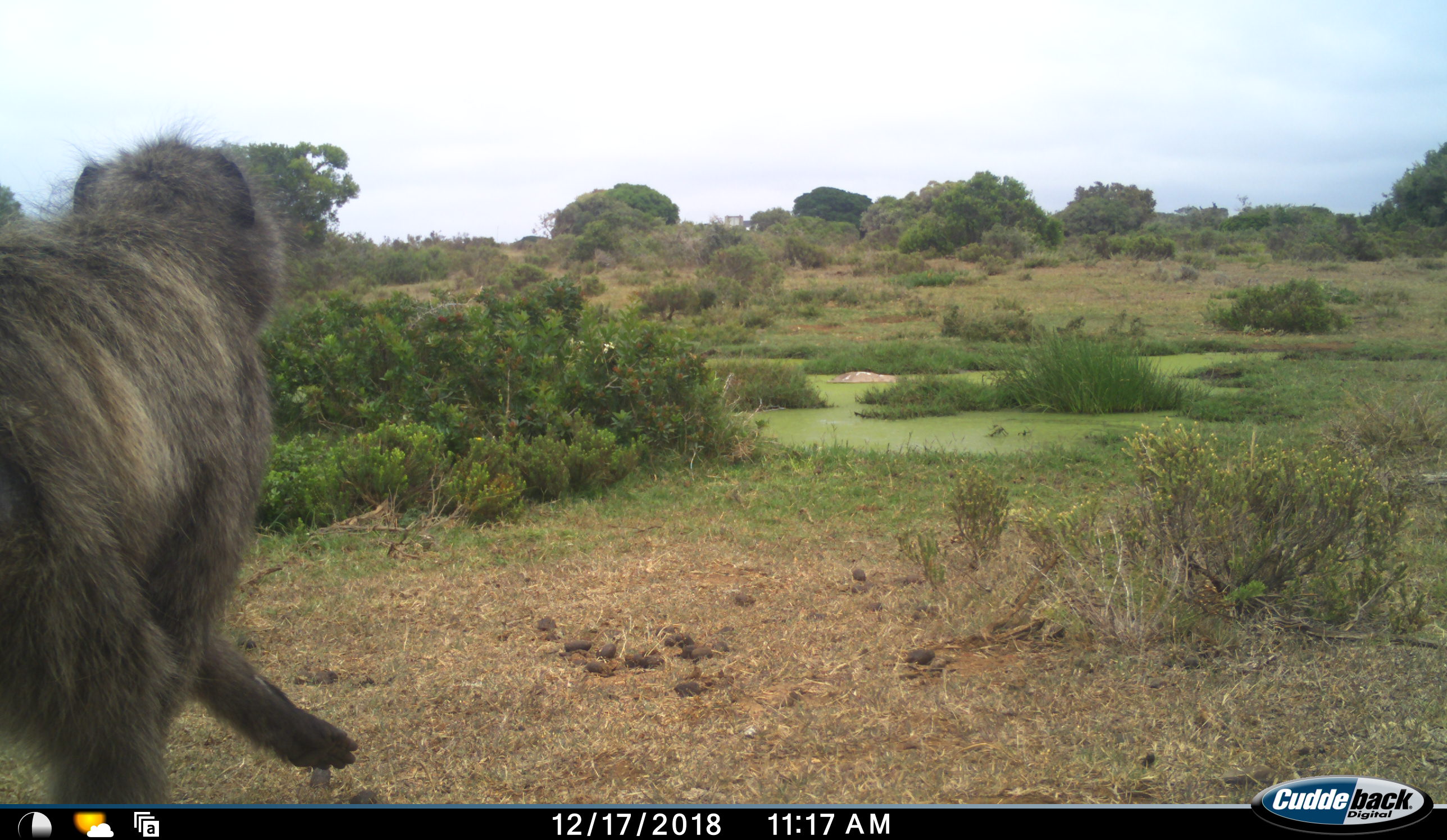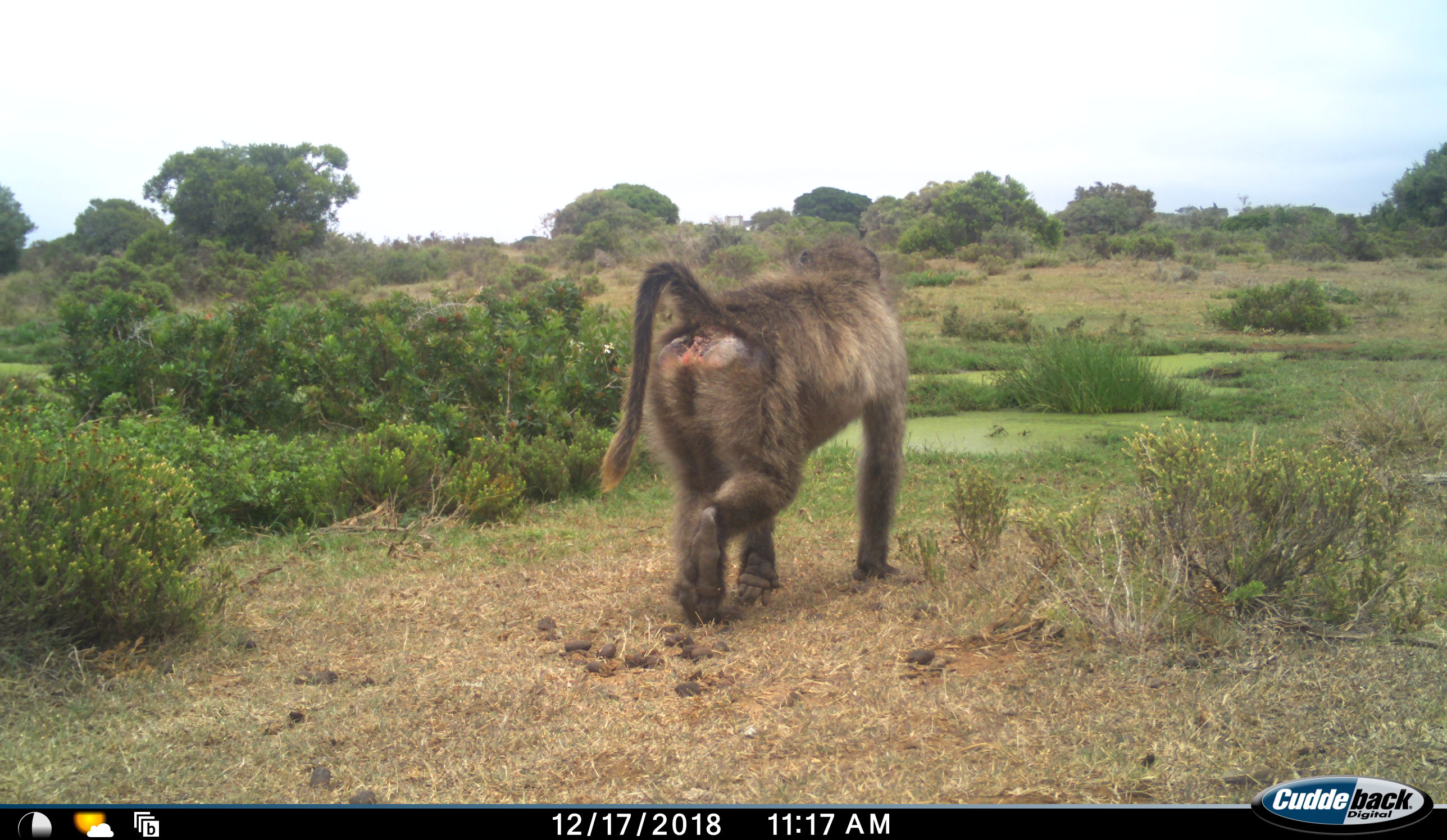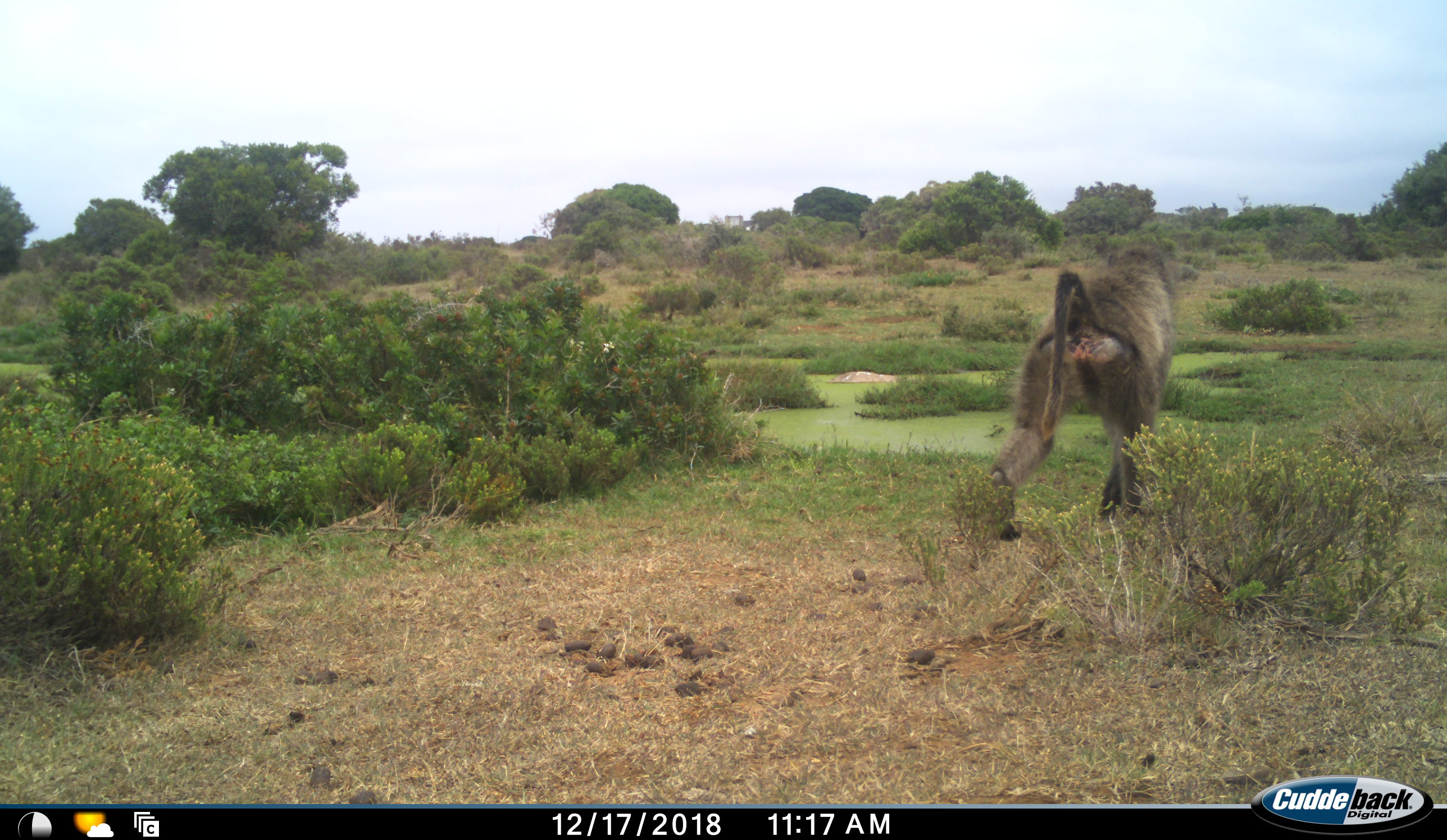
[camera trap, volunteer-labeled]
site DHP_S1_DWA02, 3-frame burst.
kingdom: Animalia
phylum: Chordata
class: Mammalia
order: Primates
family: Cercopithecidae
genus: Papio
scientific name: Papio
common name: baboon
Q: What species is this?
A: Baboon (Papio).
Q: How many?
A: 1.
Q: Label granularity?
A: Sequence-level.